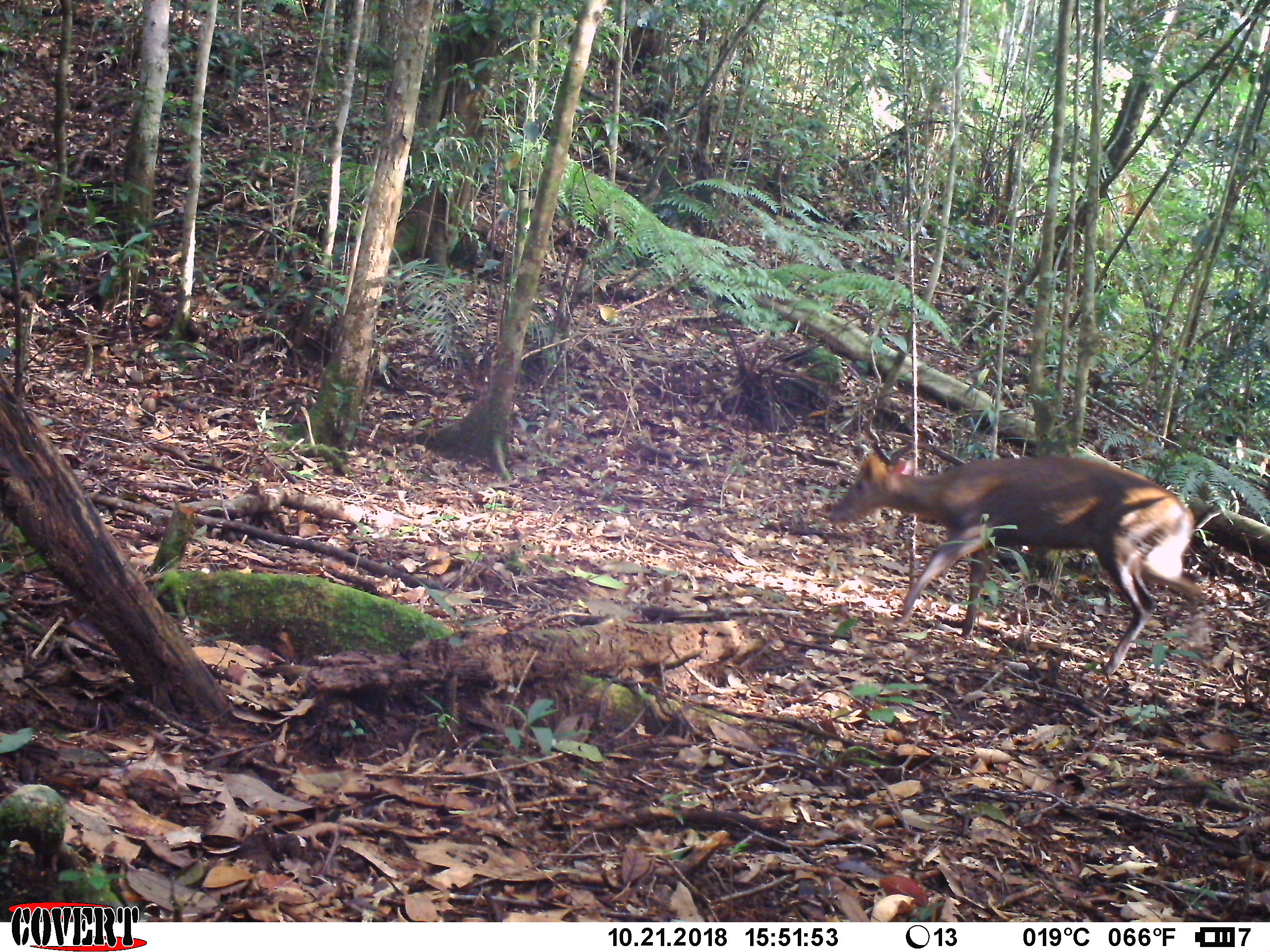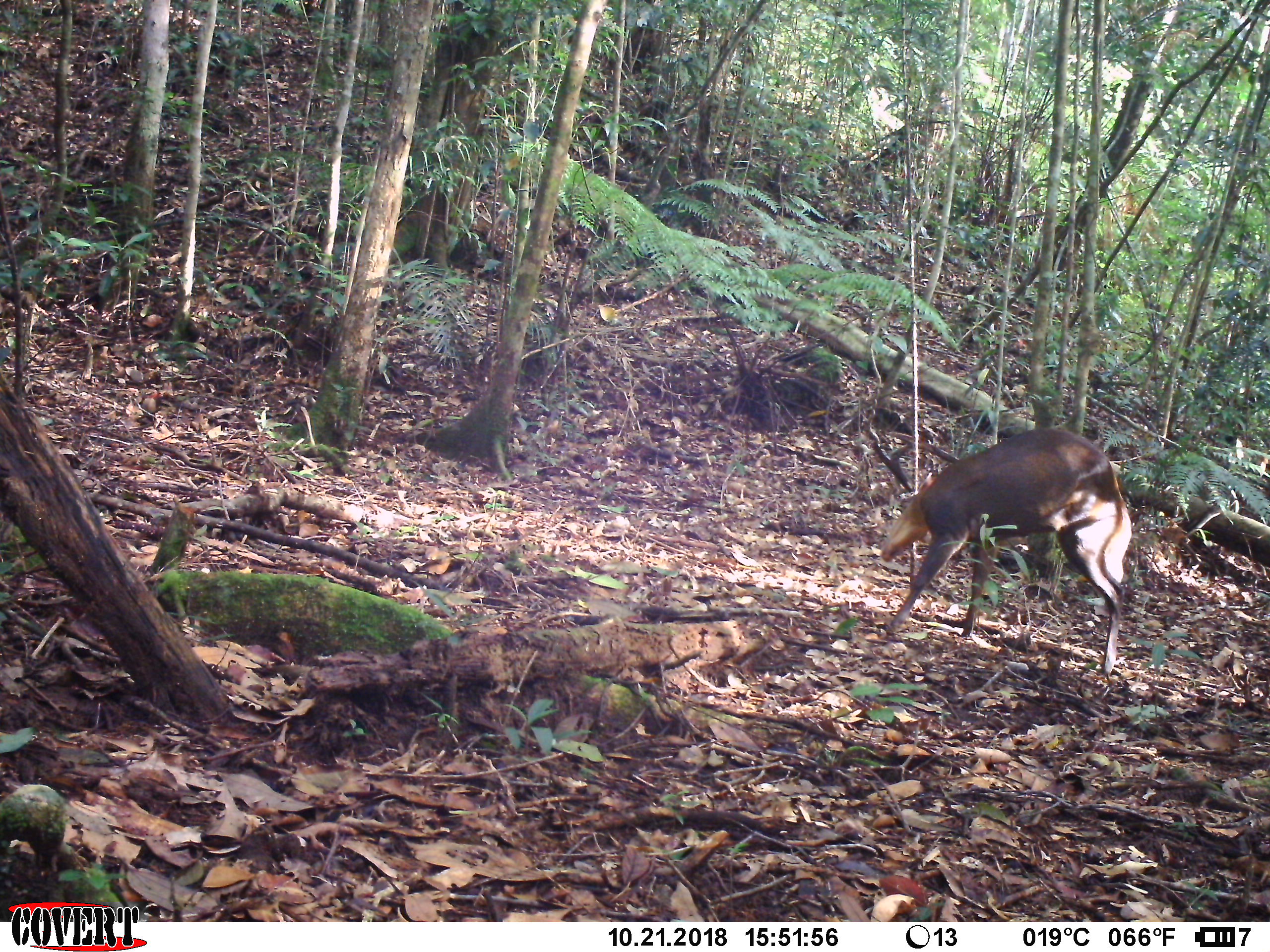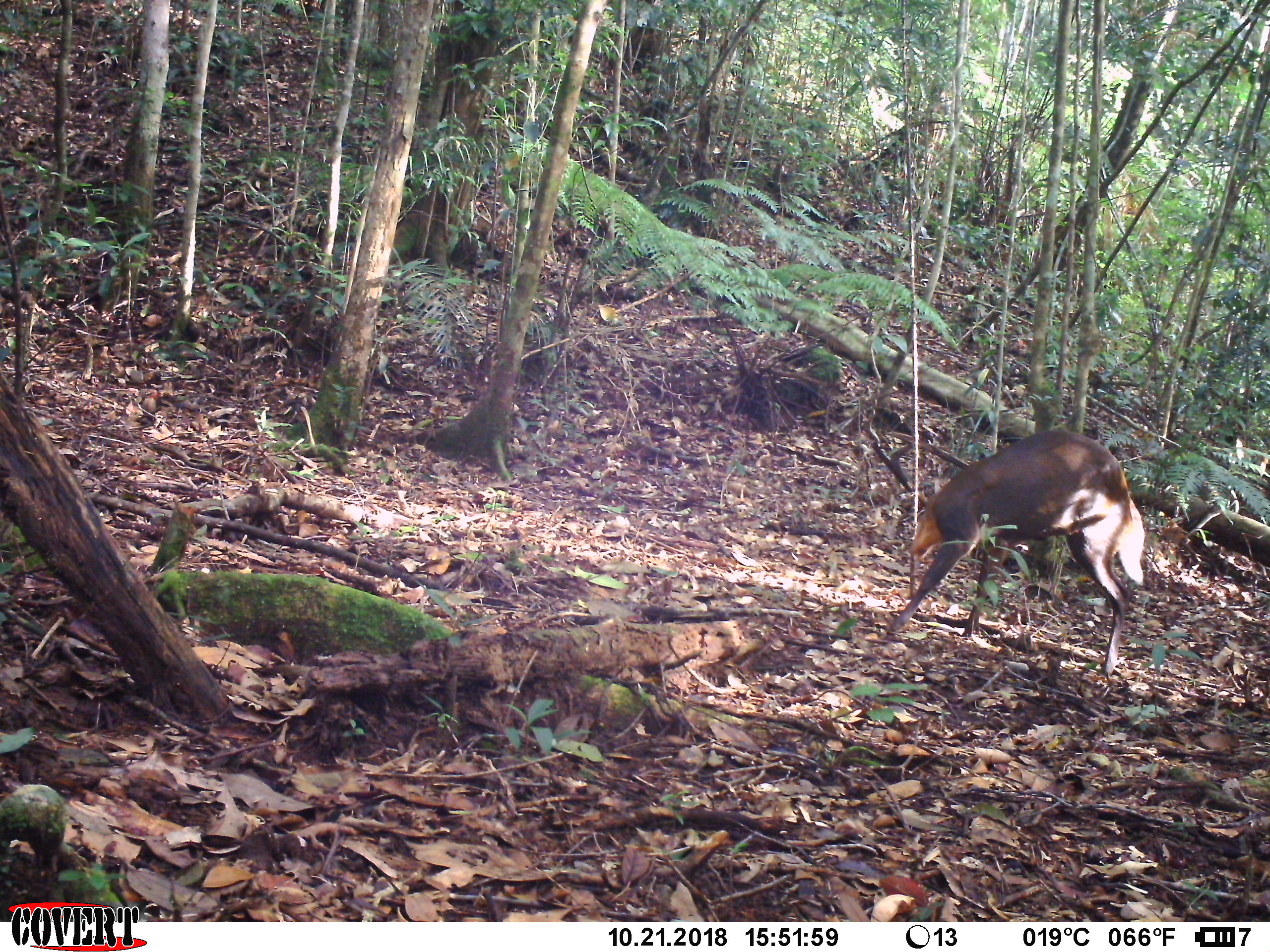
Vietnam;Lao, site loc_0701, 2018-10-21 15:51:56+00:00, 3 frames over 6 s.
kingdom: Animalia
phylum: Chordata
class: Mammalia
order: Artiodactyla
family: Cervidae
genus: Muntiacus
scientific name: Muntiacus rooseveltorum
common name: roosevelt's muntjac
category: roosevelts muntjac group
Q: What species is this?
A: Roosevelts muntjac group (roosevelt's muntjac) (Muntiacus rooseveltorum).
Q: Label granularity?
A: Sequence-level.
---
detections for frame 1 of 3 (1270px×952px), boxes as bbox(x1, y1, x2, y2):
roosevelts muntjac group: bbox(826, 450, 1207, 676)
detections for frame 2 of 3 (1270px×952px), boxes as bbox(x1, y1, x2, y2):
roosevelts muntjac group: bbox(879, 427, 1132, 675)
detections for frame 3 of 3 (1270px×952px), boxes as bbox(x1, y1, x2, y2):
roosevelts muntjac group: bbox(884, 429, 1145, 676)